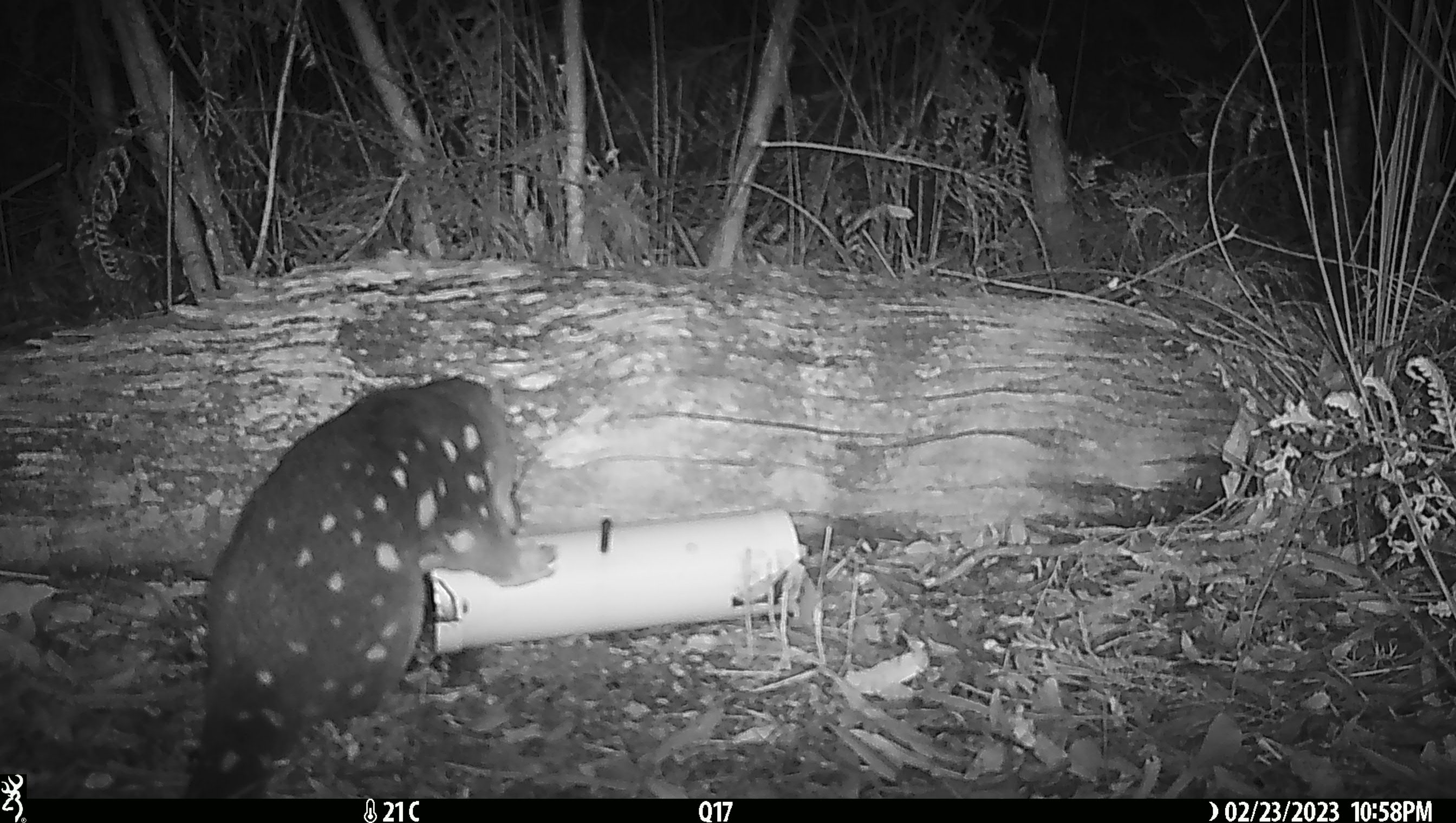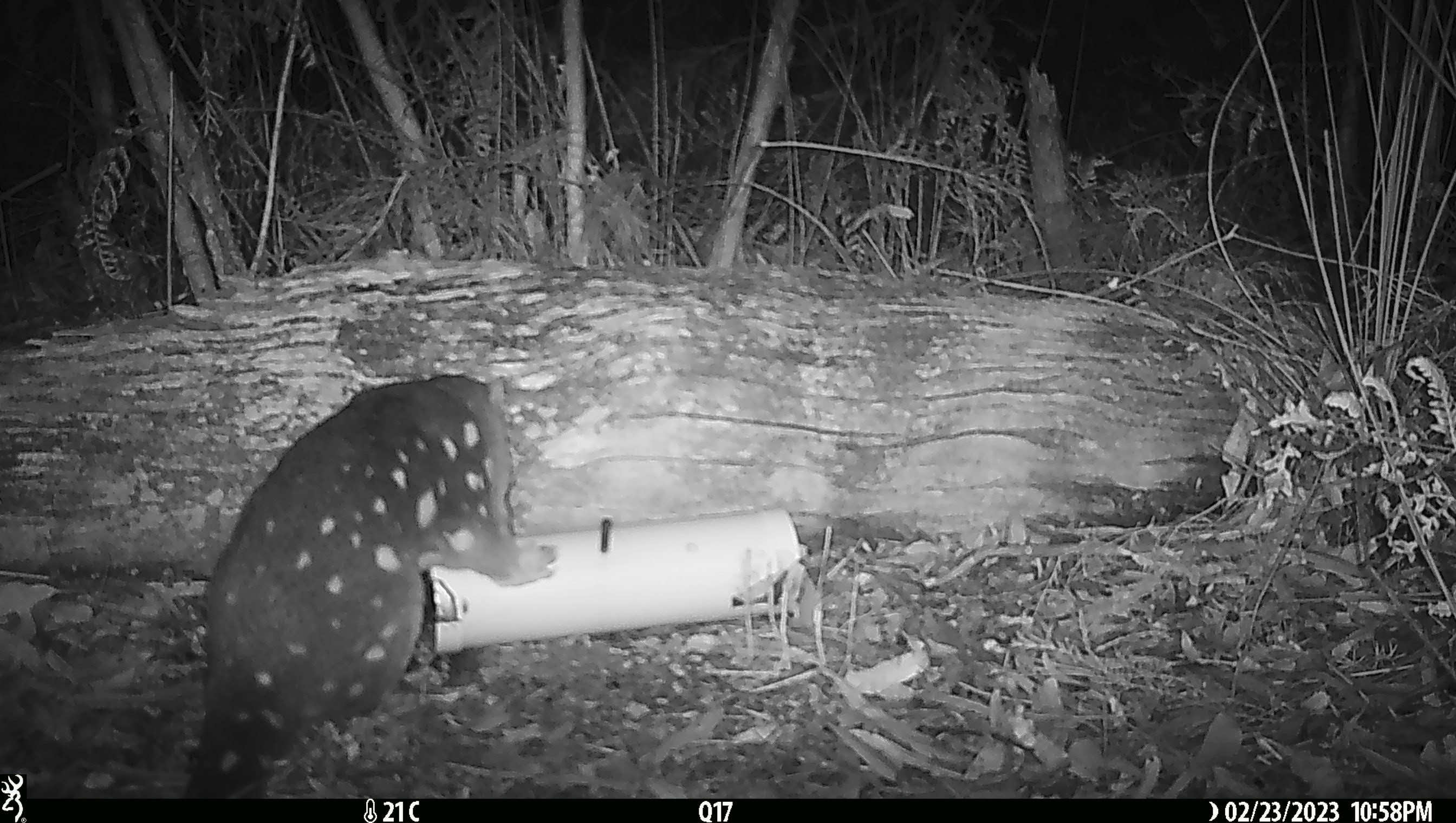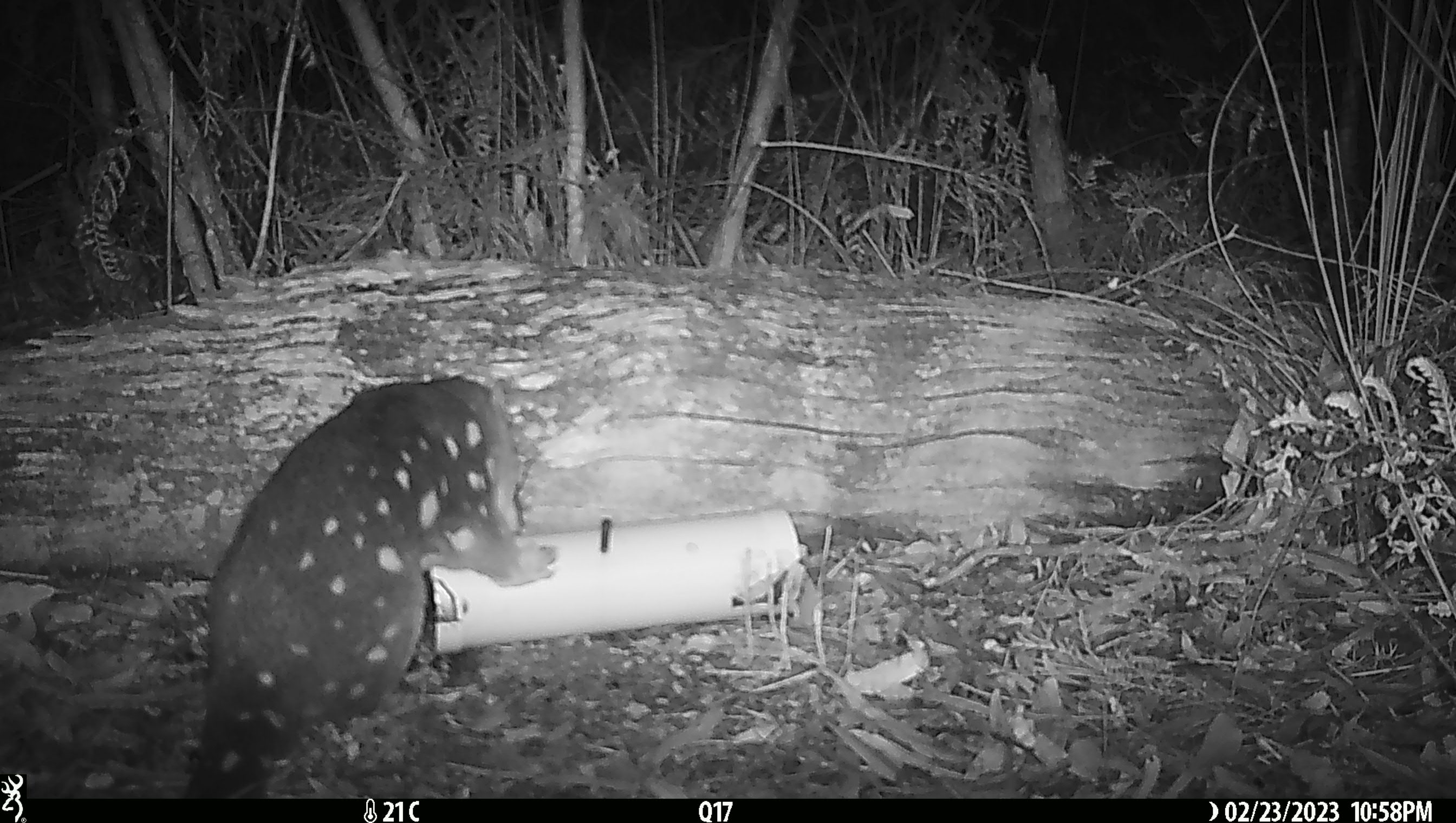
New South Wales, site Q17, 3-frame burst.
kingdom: Animalia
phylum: Chordata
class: Mammalia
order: Dasyuromorphia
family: Dasyuridae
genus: Dasyurus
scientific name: Dasyurus maculatus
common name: spotted-tailed quoll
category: quoll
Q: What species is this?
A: Quoll (spotted-tailed quoll) (Dasyurus maculatus).